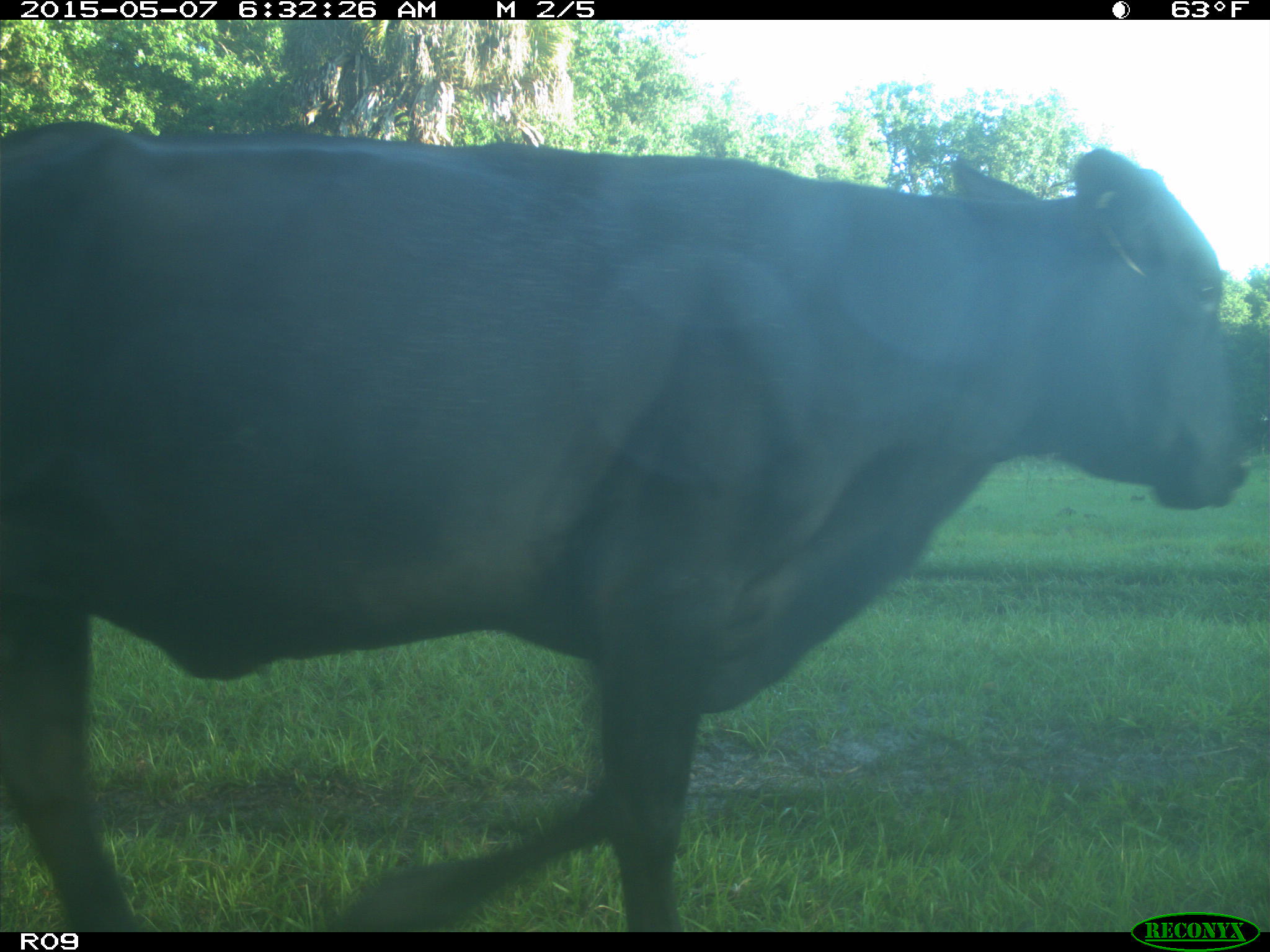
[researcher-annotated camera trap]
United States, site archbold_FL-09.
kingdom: Animalia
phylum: Chordata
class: Mammalia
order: Artiodactyla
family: Bovidae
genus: Bos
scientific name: Bos taurus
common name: domestic cow